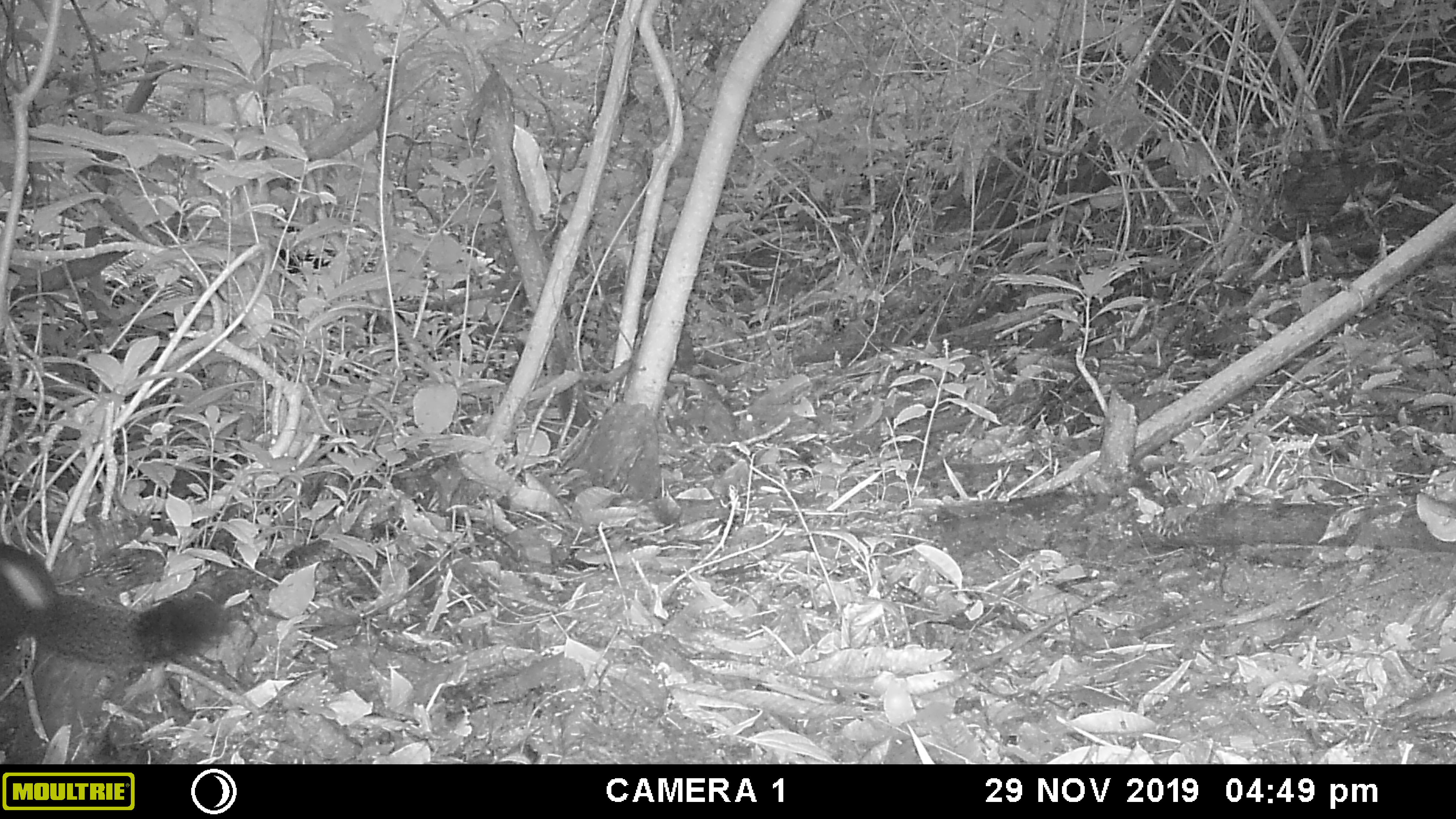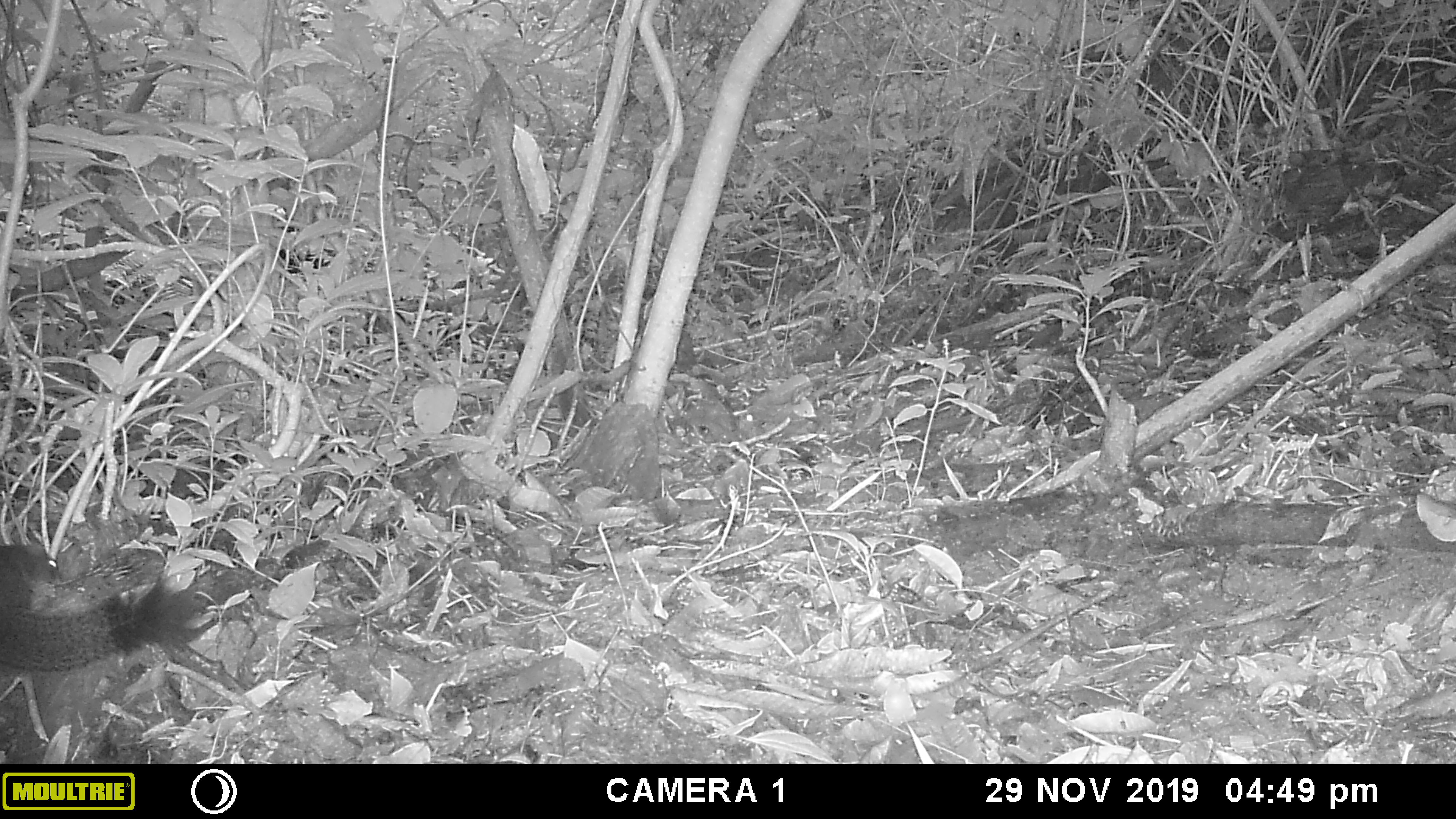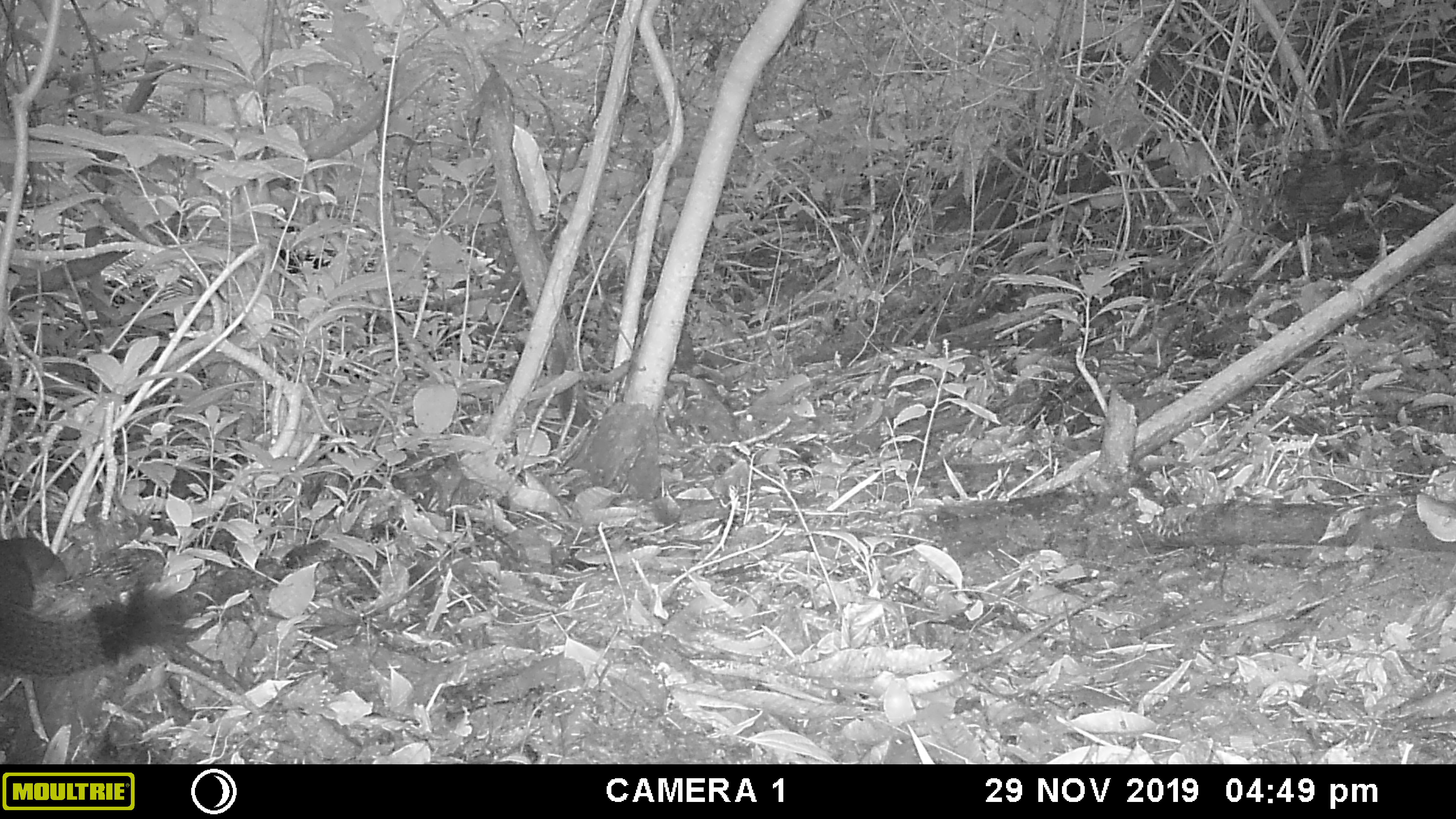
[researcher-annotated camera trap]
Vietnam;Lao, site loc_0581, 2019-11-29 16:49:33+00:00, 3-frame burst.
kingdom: Animalia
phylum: Chordata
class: Mammalia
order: Rodentia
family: Sciuridae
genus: Callosciurus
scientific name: Callosciurus erythraeus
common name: pallas's squirrel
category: pallass squirrel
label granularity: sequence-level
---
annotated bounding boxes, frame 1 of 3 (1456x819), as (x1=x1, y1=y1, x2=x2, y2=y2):
pallass squirrel: (x1=0, y1=538, x2=226, y2=673)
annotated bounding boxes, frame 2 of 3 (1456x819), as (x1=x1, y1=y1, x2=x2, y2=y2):
pallass squirrel: (x1=0, y1=541, x2=182, y2=675)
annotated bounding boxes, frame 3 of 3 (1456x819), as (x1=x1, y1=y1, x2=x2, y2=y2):
pallass squirrel: (x1=0, y1=538, x2=185, y2=682)